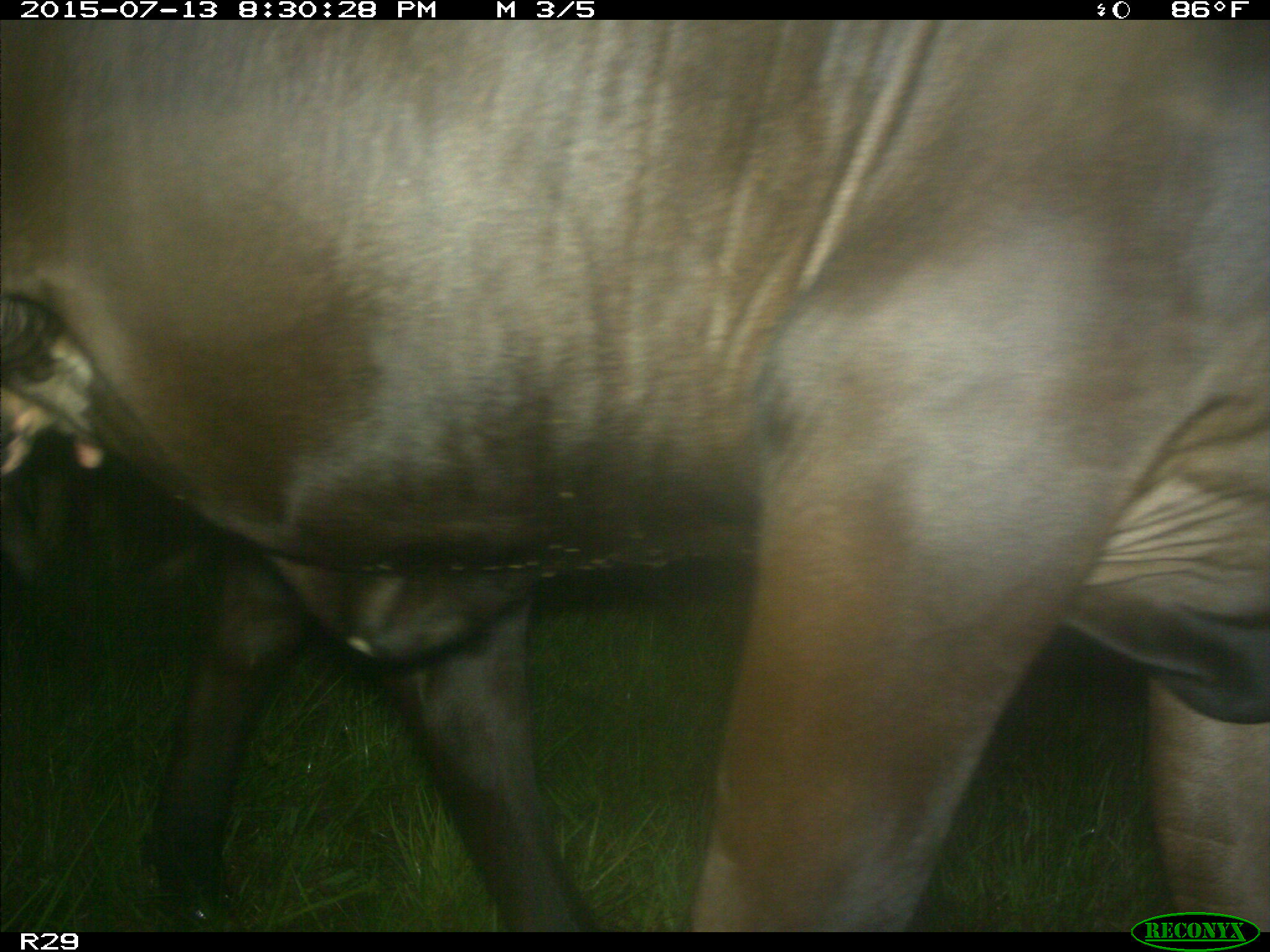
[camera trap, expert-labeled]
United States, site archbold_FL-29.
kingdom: Animalia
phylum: Chordata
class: Mammalia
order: Artiodactyla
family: Bovidae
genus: Bos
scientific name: Bos taurus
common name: domestic cow